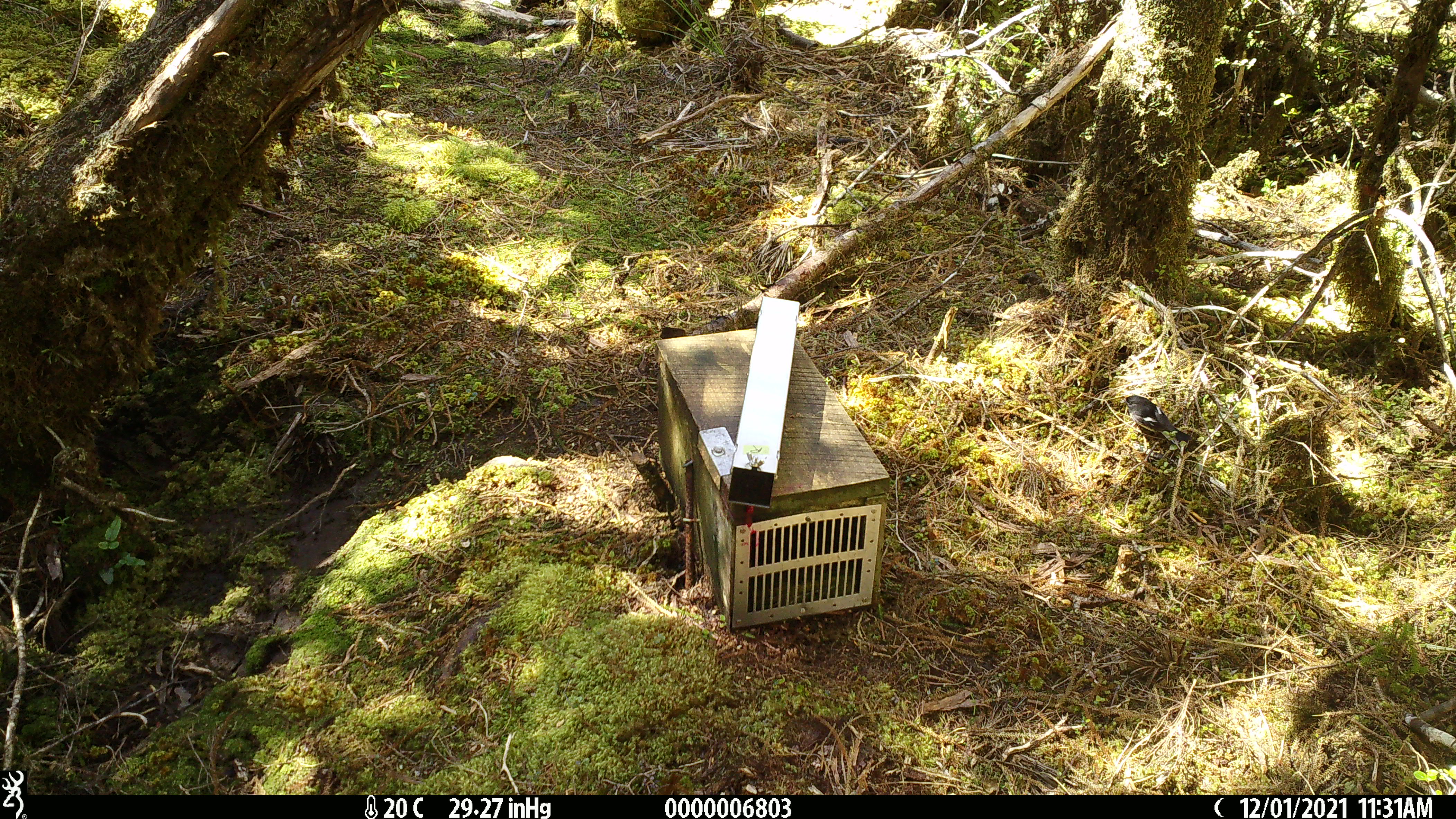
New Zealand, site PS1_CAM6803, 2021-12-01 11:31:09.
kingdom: Animalia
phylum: Chordata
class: Aves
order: Passeriformes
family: Petroicidae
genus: Petroica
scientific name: Petroica macrocephala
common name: tomtit